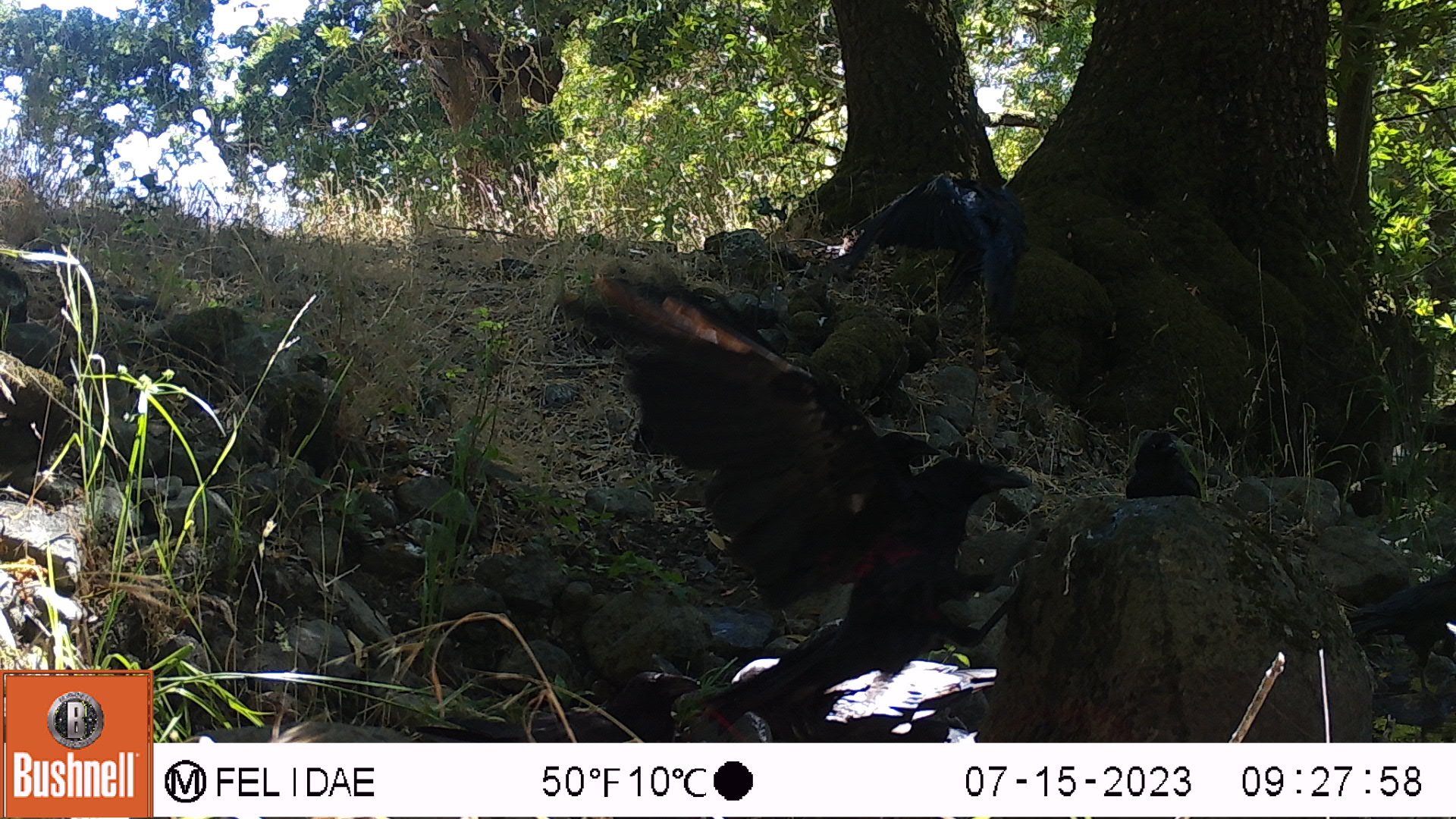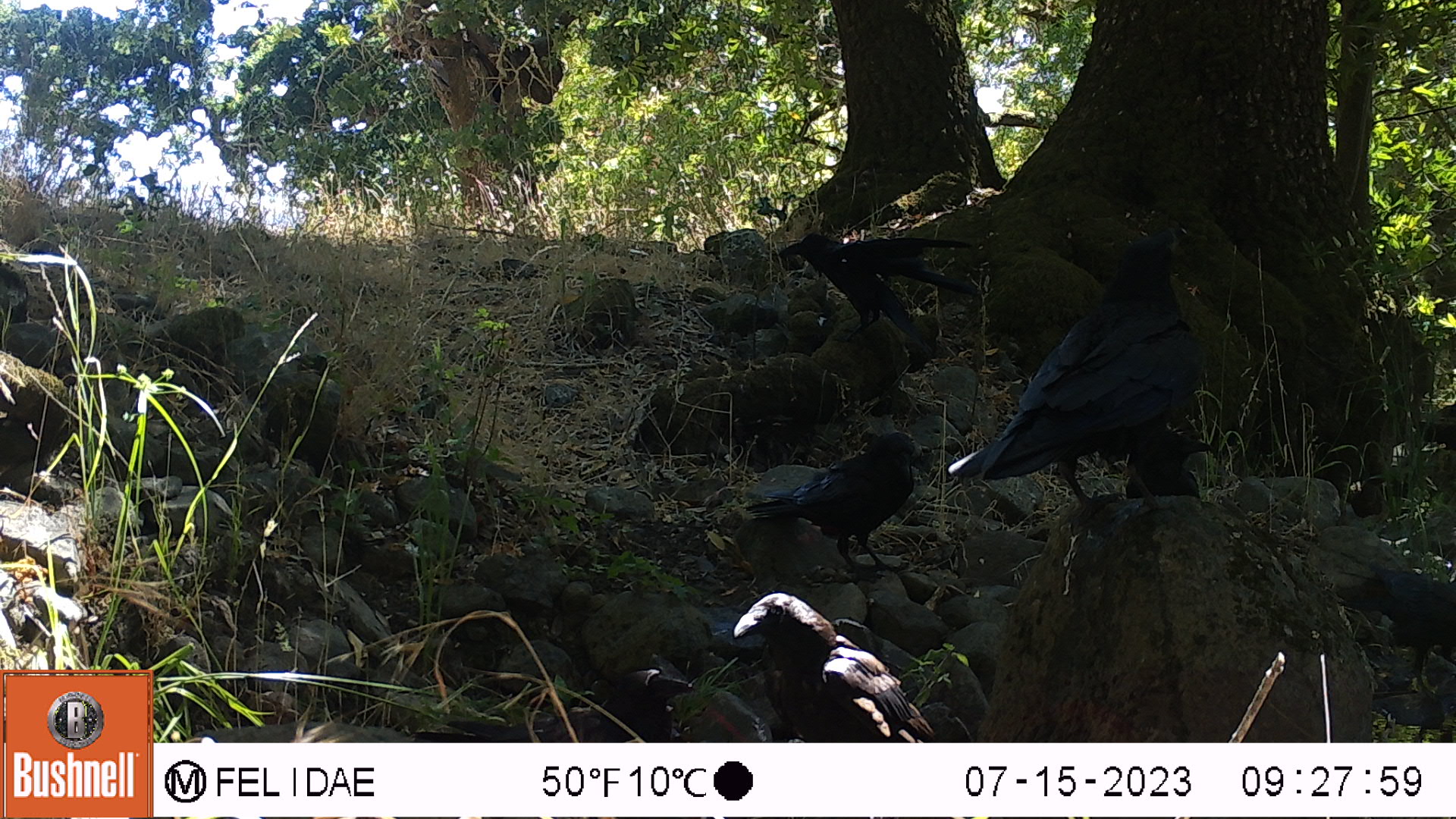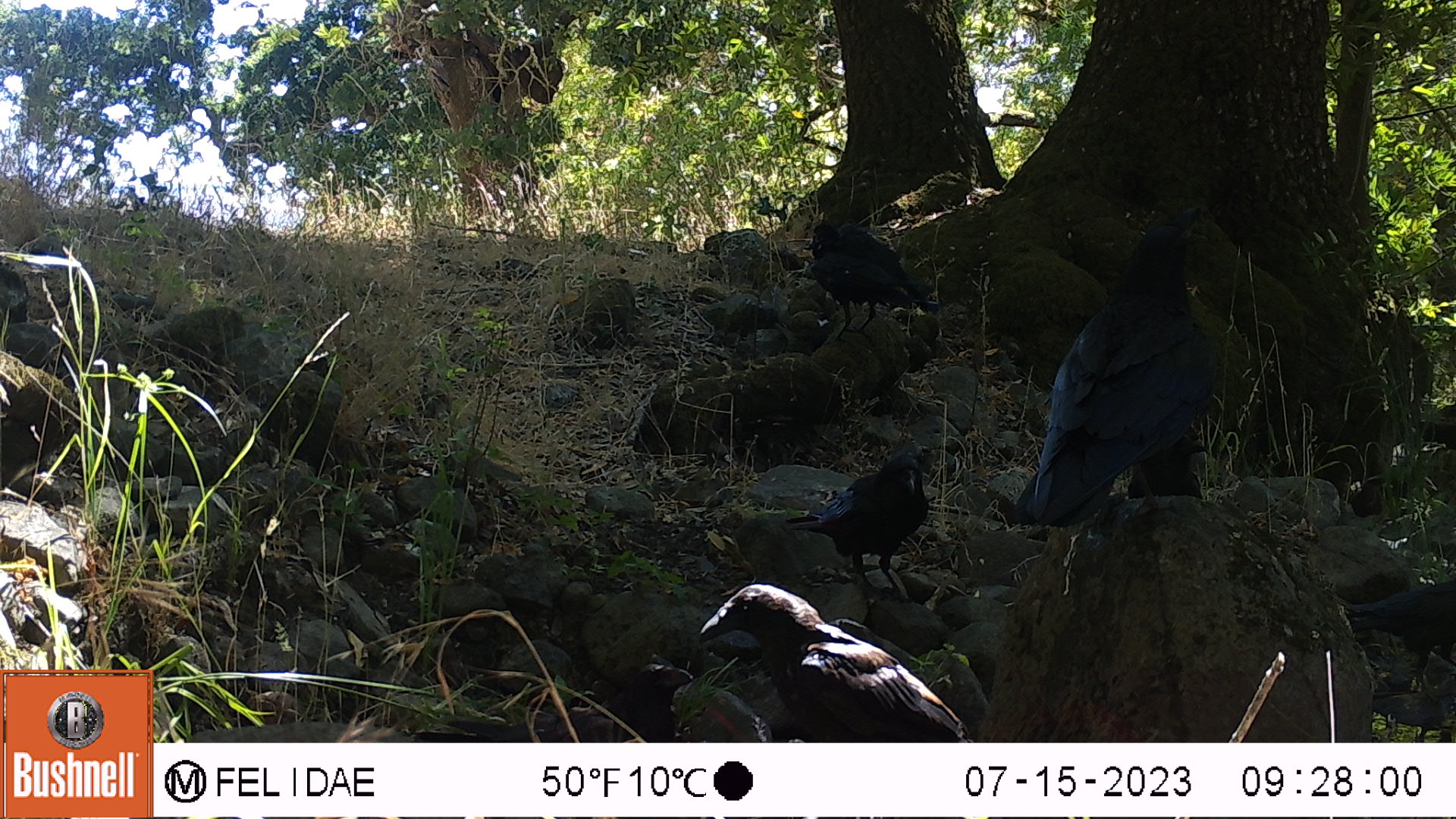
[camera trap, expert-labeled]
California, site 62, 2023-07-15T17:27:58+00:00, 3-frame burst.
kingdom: Animalia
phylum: Chordata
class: Aves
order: Passeriformes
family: Corvidae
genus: Corvus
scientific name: Corvus brachyrhynchos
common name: american crow